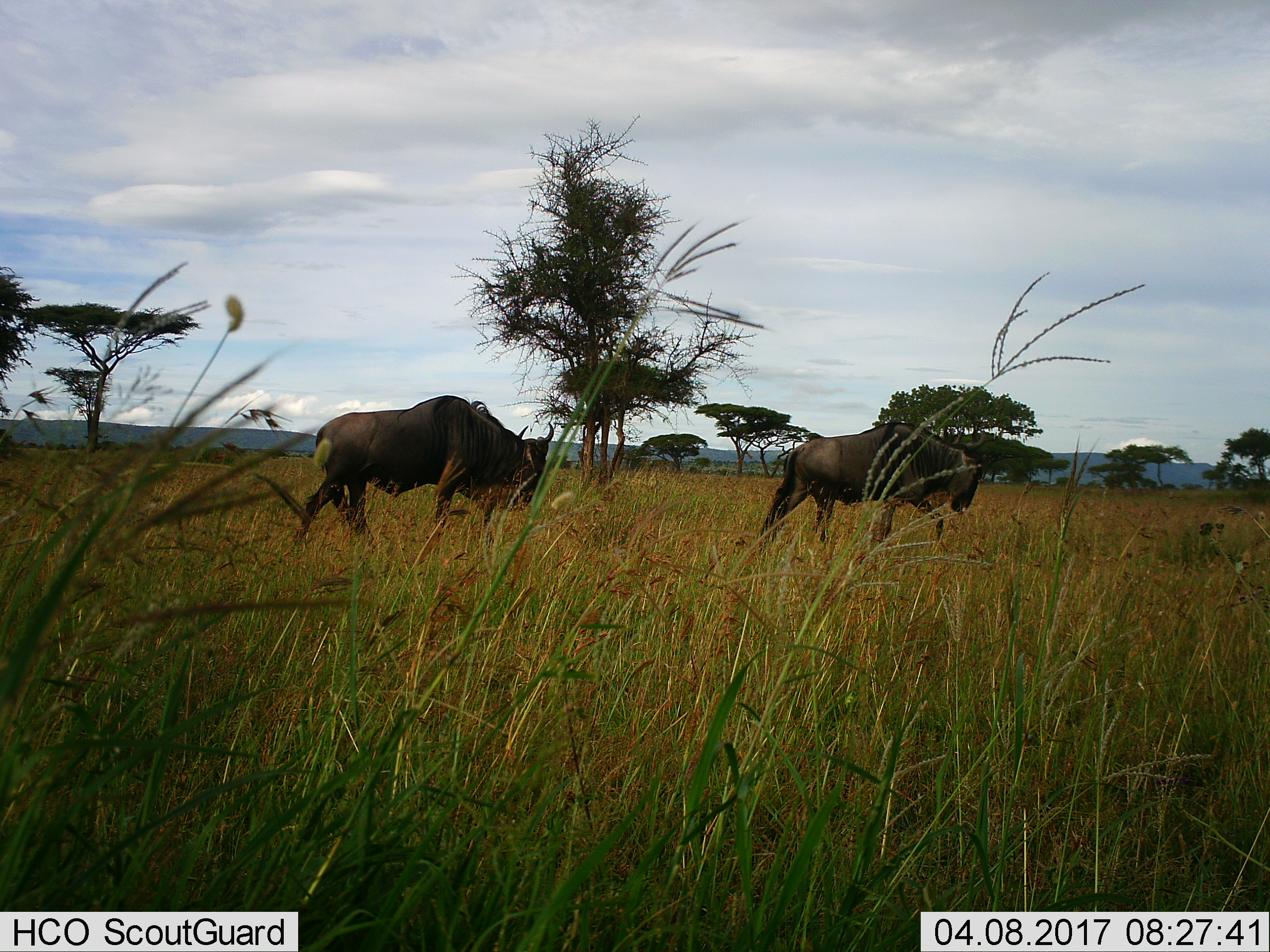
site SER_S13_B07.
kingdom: Animalia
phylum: Chordata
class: Mammalia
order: Artiodactyla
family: Bovidae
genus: Connochaetes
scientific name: Connochaetes taurinus taurinus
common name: blue wildebeest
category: wildebeestblue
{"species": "wildebeestblue (blue wildebeest) (Connochaetes taurinus taurinus)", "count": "2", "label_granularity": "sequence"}